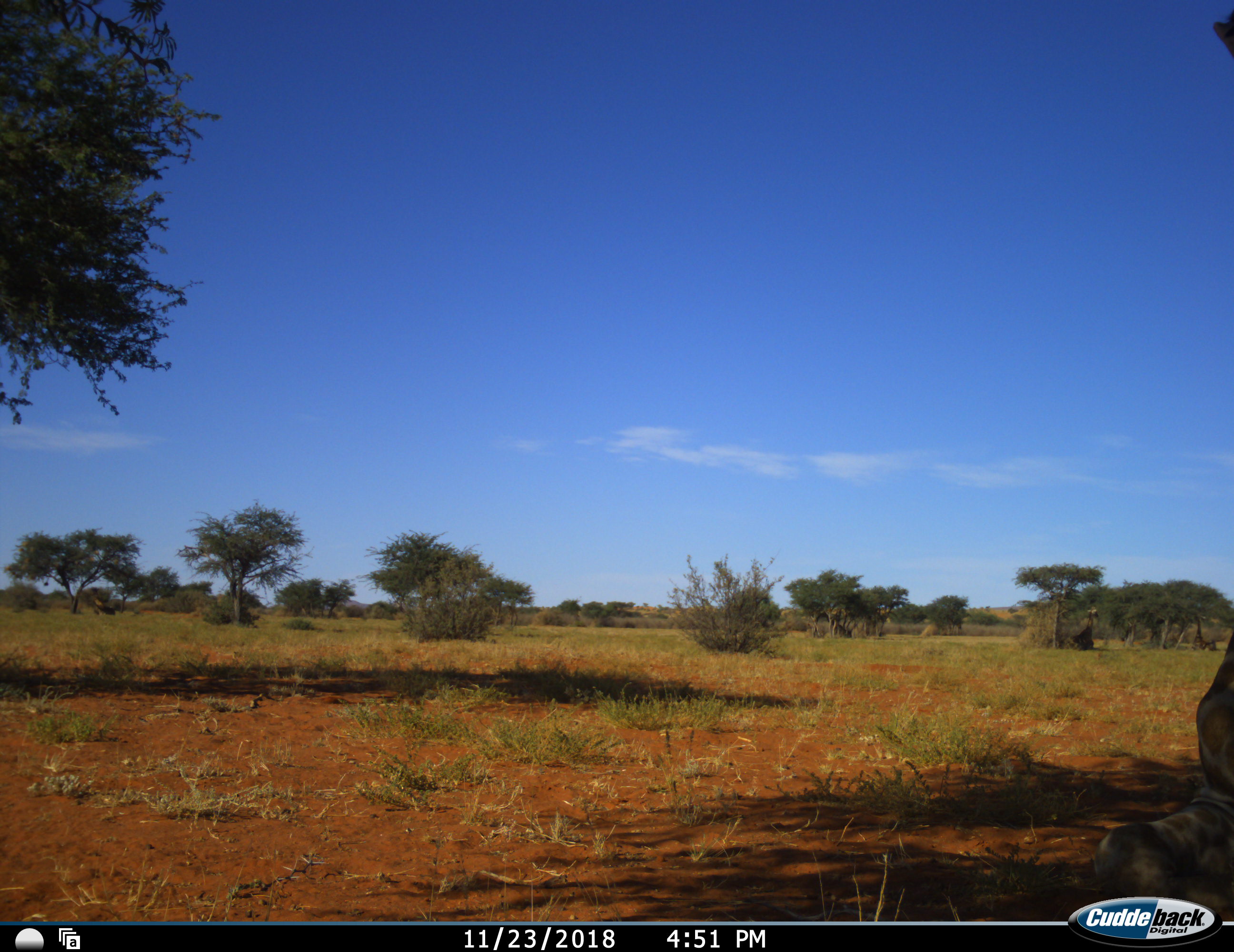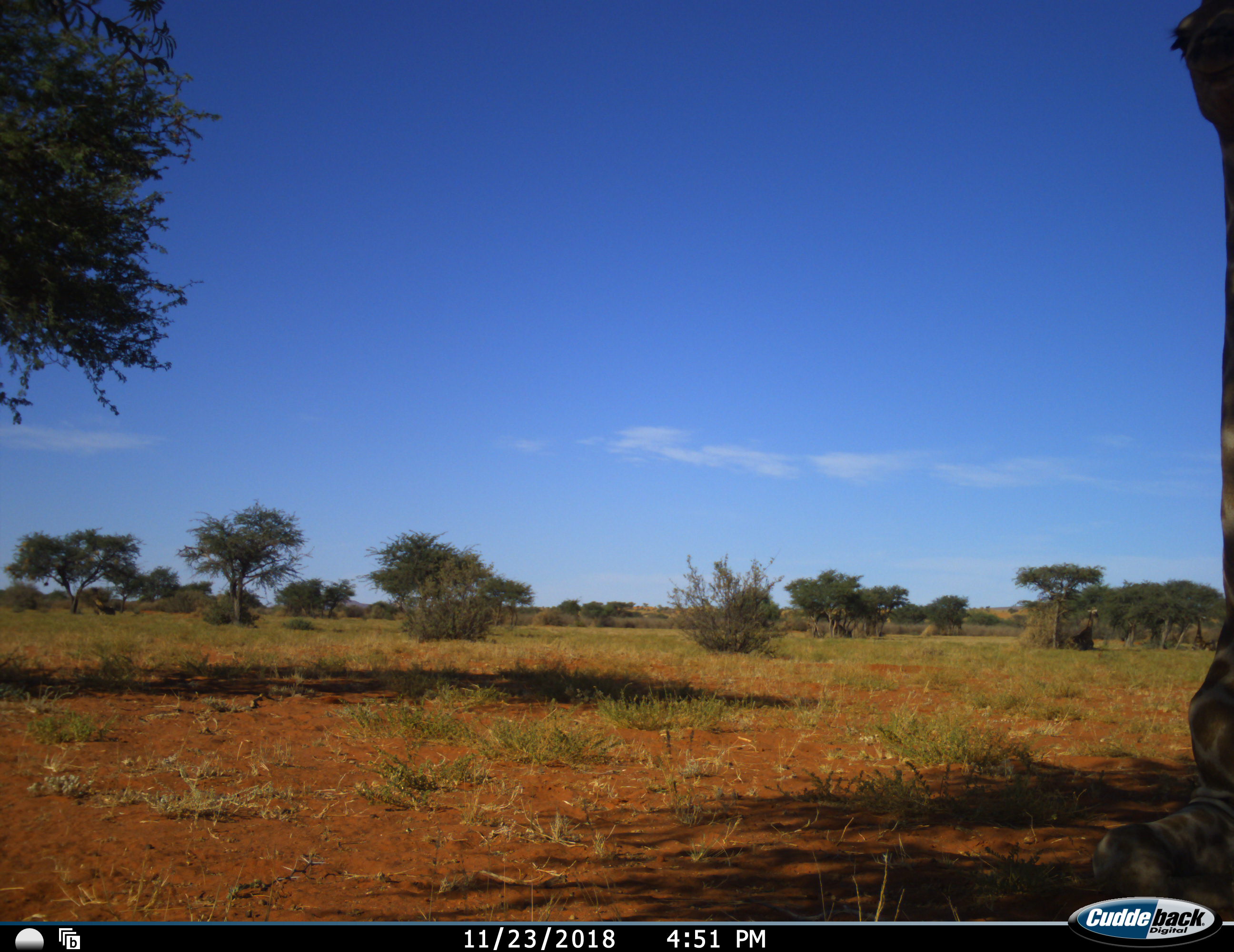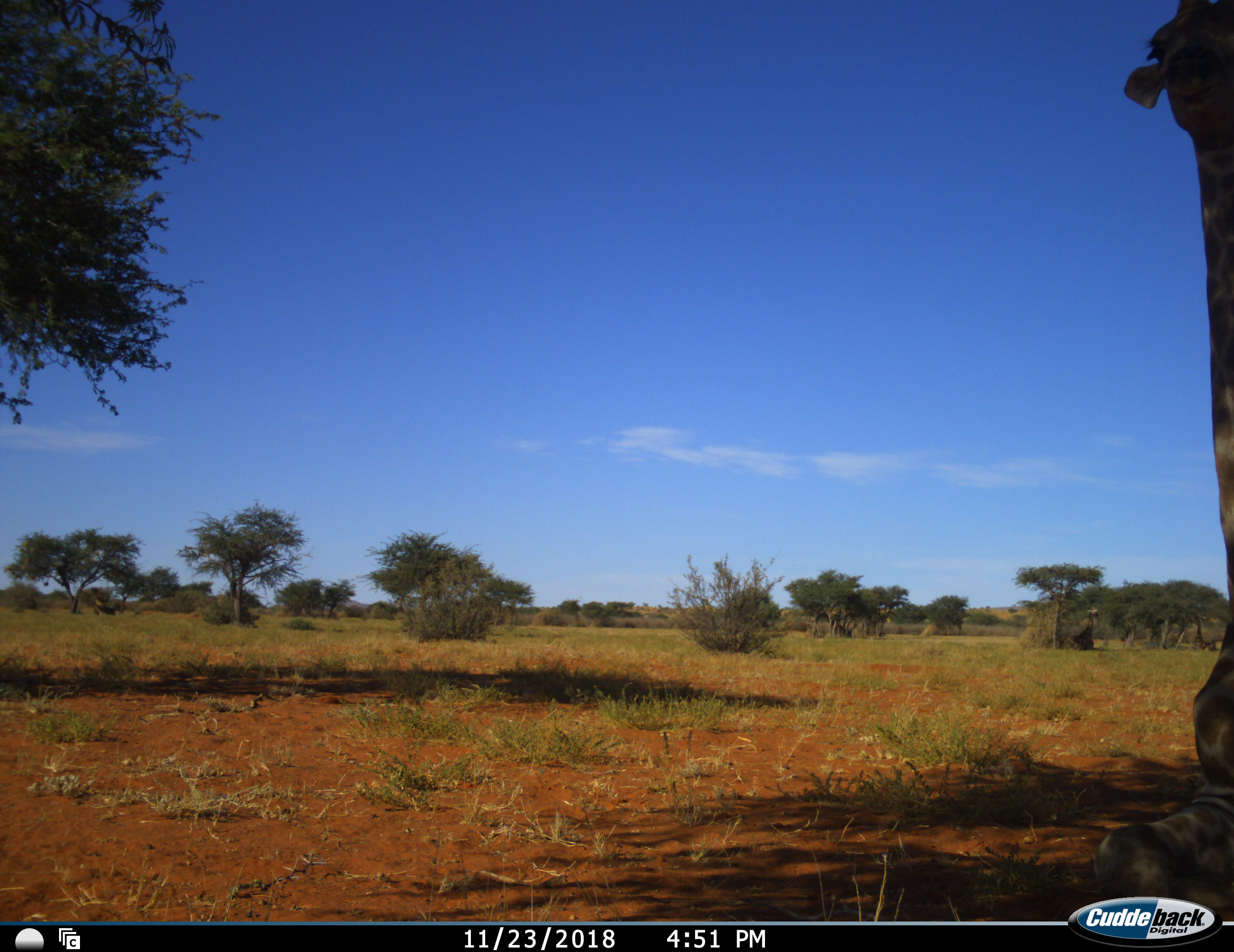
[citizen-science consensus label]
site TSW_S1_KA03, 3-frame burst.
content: unidentified animal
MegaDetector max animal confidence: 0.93